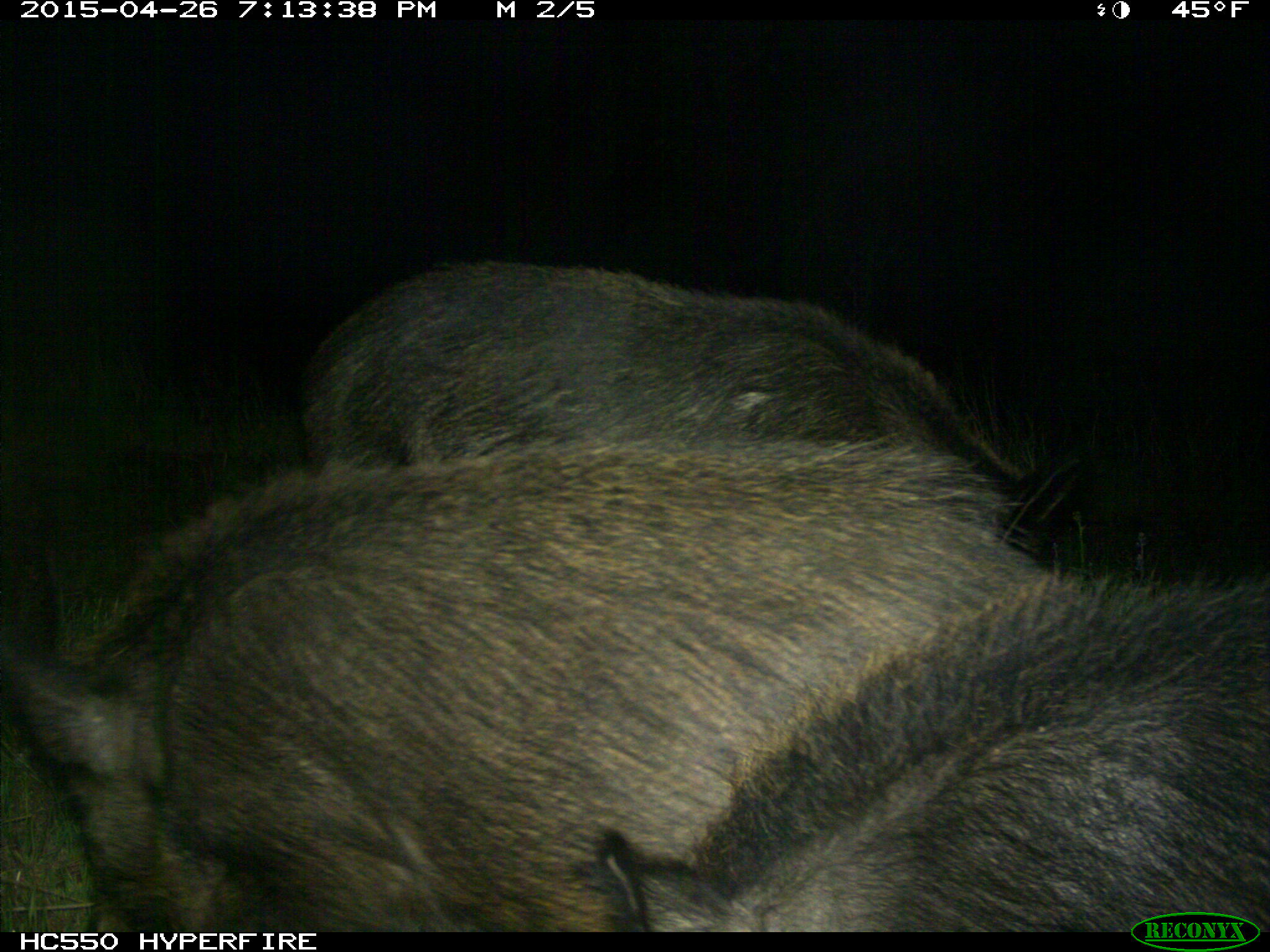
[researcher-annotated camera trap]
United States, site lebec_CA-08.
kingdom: Animalia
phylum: Chordata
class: Mammalia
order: Artiodactyla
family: Suidae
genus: Sus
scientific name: Sus scrofa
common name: wild boar